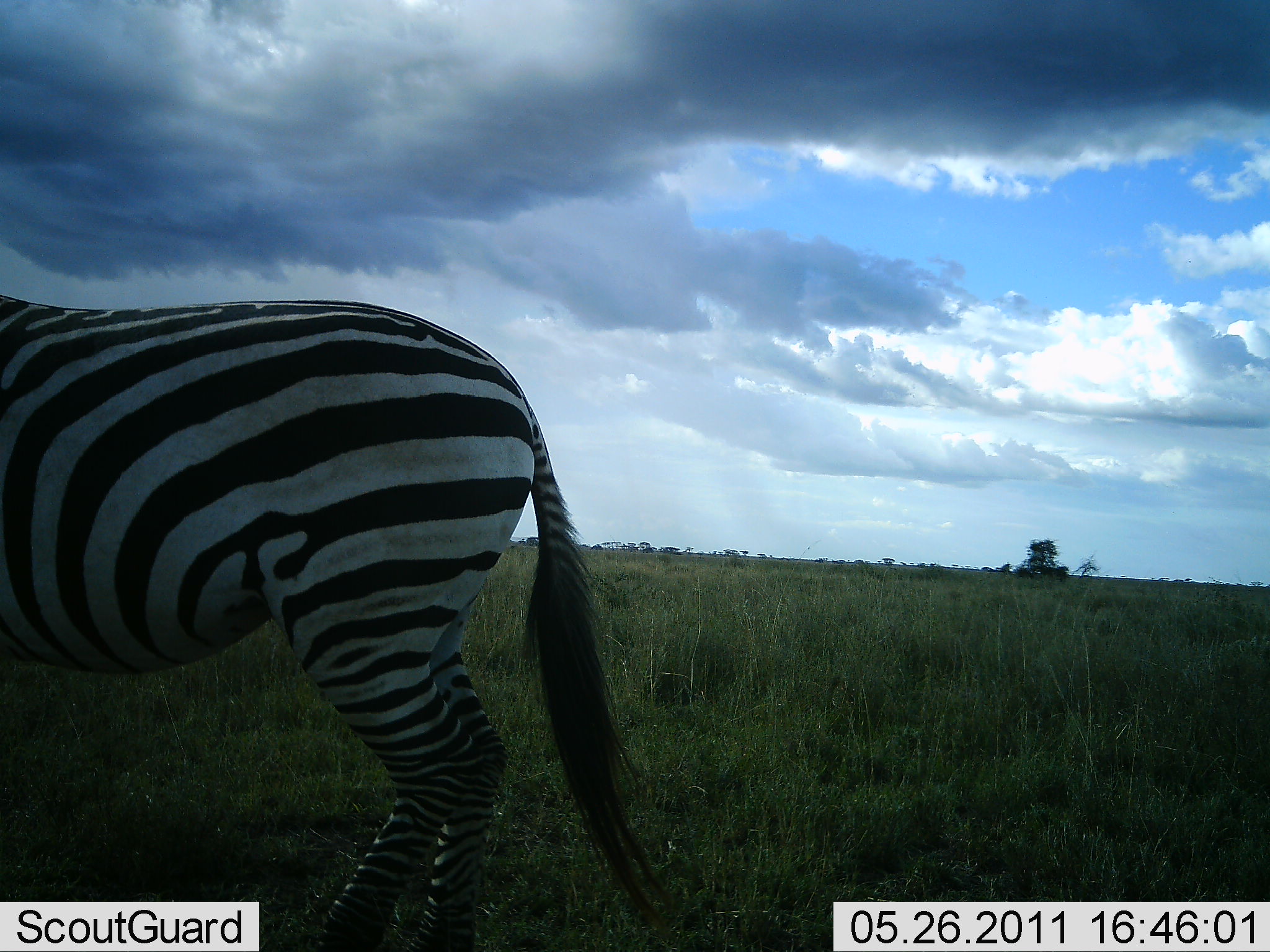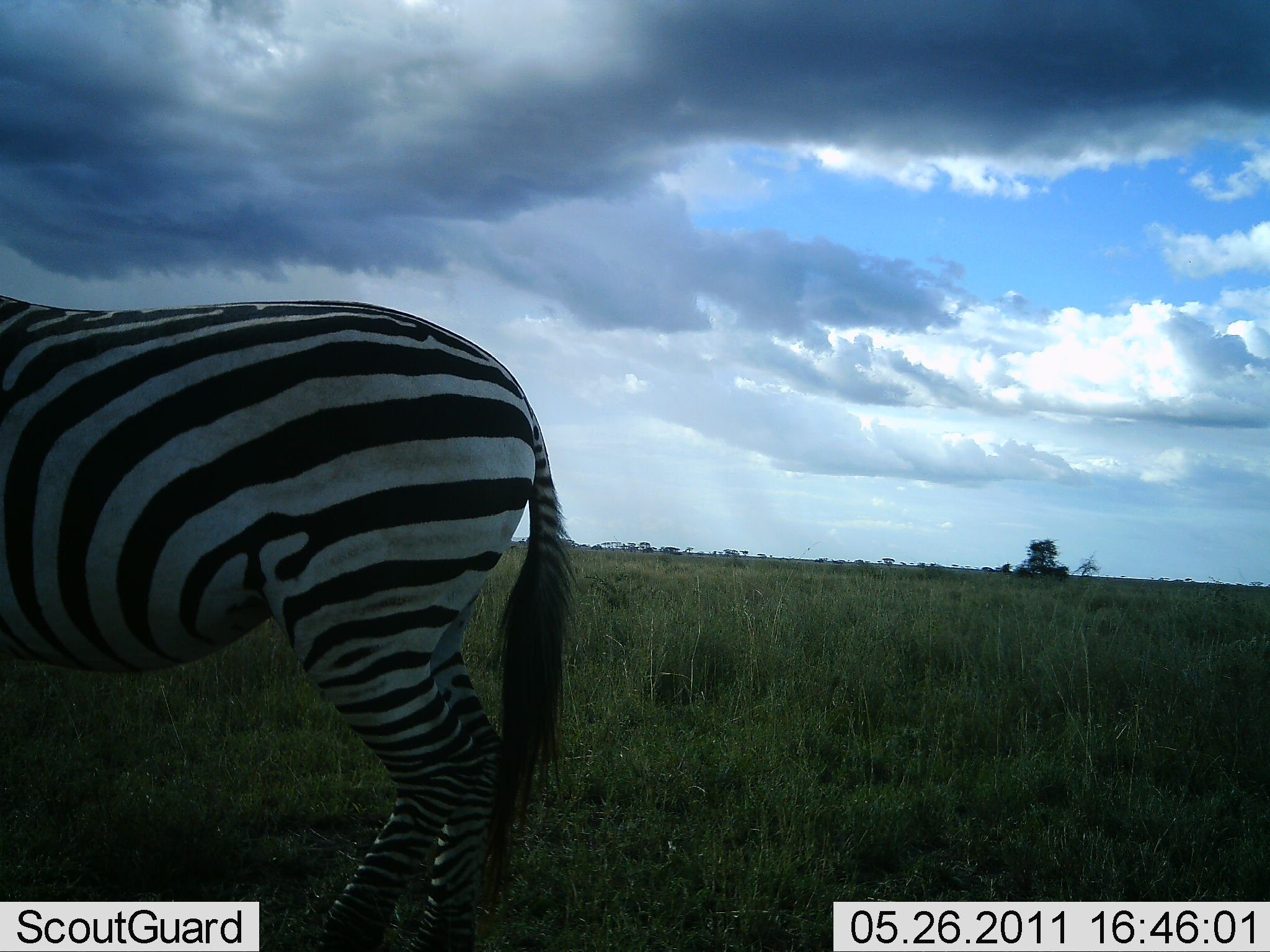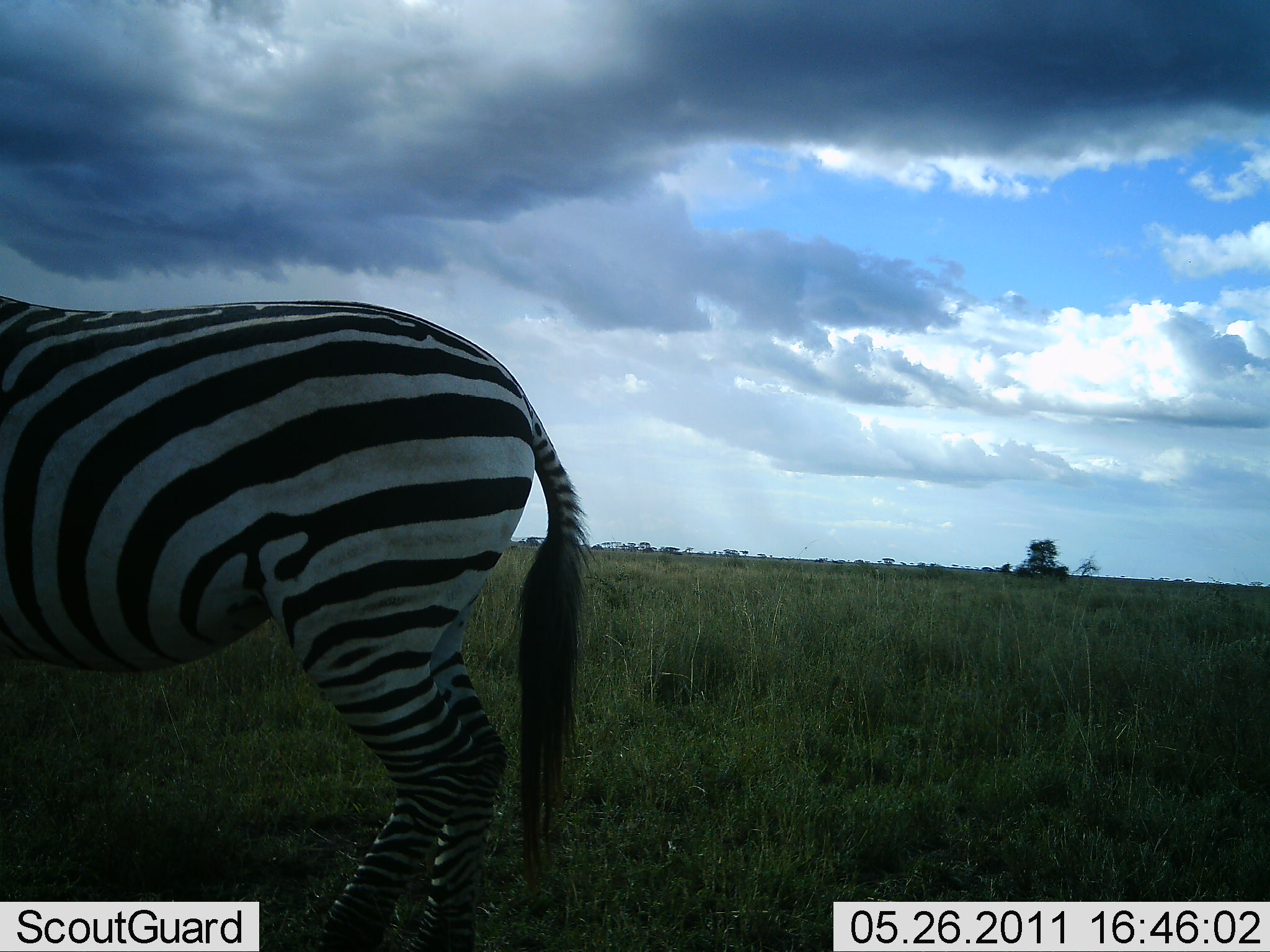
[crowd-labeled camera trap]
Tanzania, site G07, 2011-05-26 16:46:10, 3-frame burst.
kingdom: Animalia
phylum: Chordata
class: Mammalia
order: Perissodactyla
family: Equidae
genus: Equus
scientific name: Equus quagga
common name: plains zebra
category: zebra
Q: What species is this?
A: Zebra (plains zebra) (Equus quagga).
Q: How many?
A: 1.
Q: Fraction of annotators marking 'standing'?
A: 91%.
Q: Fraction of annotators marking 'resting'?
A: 0%.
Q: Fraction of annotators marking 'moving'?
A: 9%.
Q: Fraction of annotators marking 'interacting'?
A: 0%.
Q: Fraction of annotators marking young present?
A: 0%.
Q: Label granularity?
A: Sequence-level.